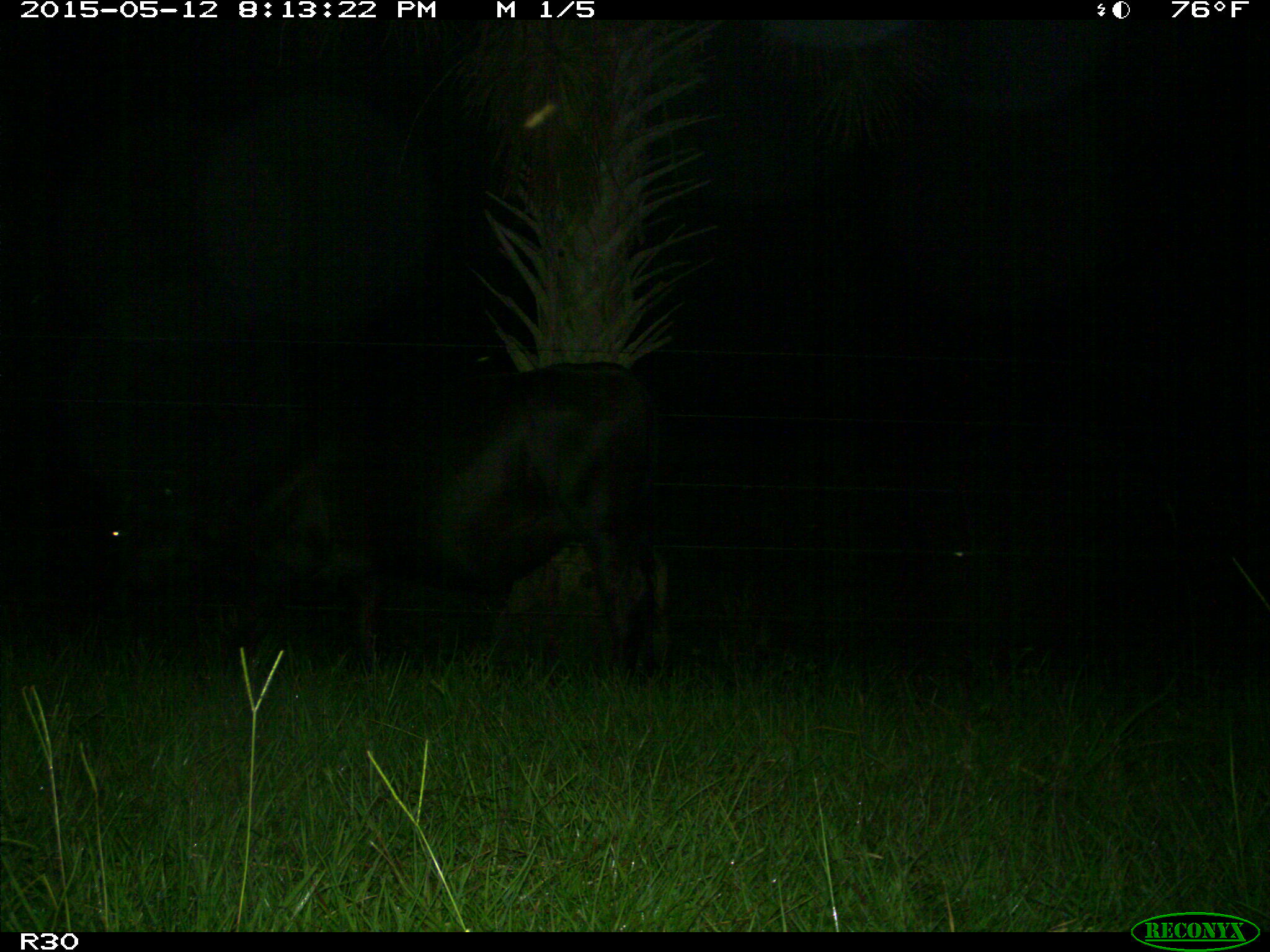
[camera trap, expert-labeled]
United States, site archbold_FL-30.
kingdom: Animalia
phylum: Chordata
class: Mammalia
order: Artiodactyla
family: Bovidae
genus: Bos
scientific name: Bos taurus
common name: domestic cow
Bos taurus (domestic cow).